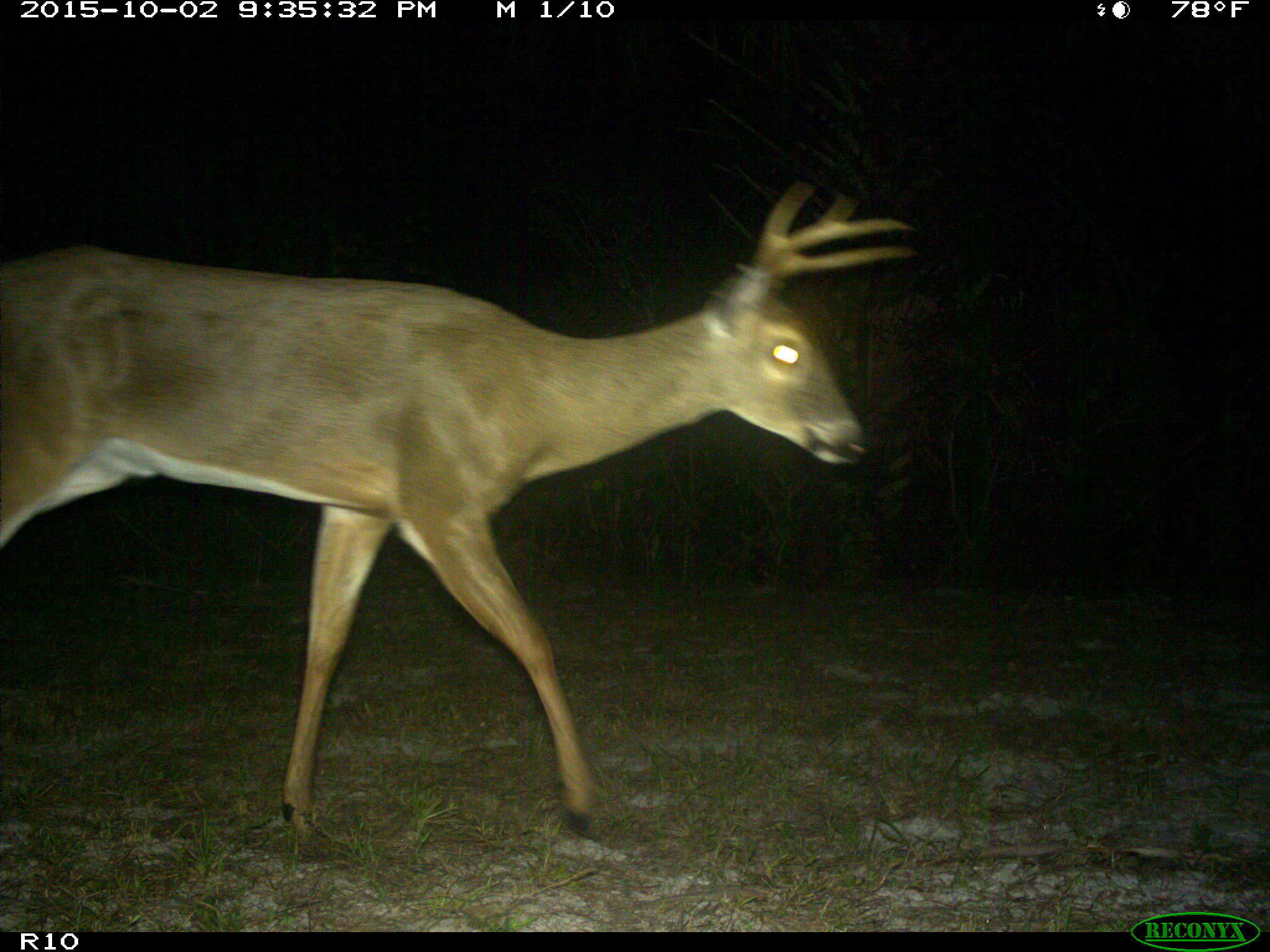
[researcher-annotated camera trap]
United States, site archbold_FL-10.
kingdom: Animalia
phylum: Chordata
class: Mammalia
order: Artiodactyla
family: Cervidae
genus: Odocoileus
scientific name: Odocoileus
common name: deer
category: unidentified deer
Unidentified deer (deer) (Odocoileus).